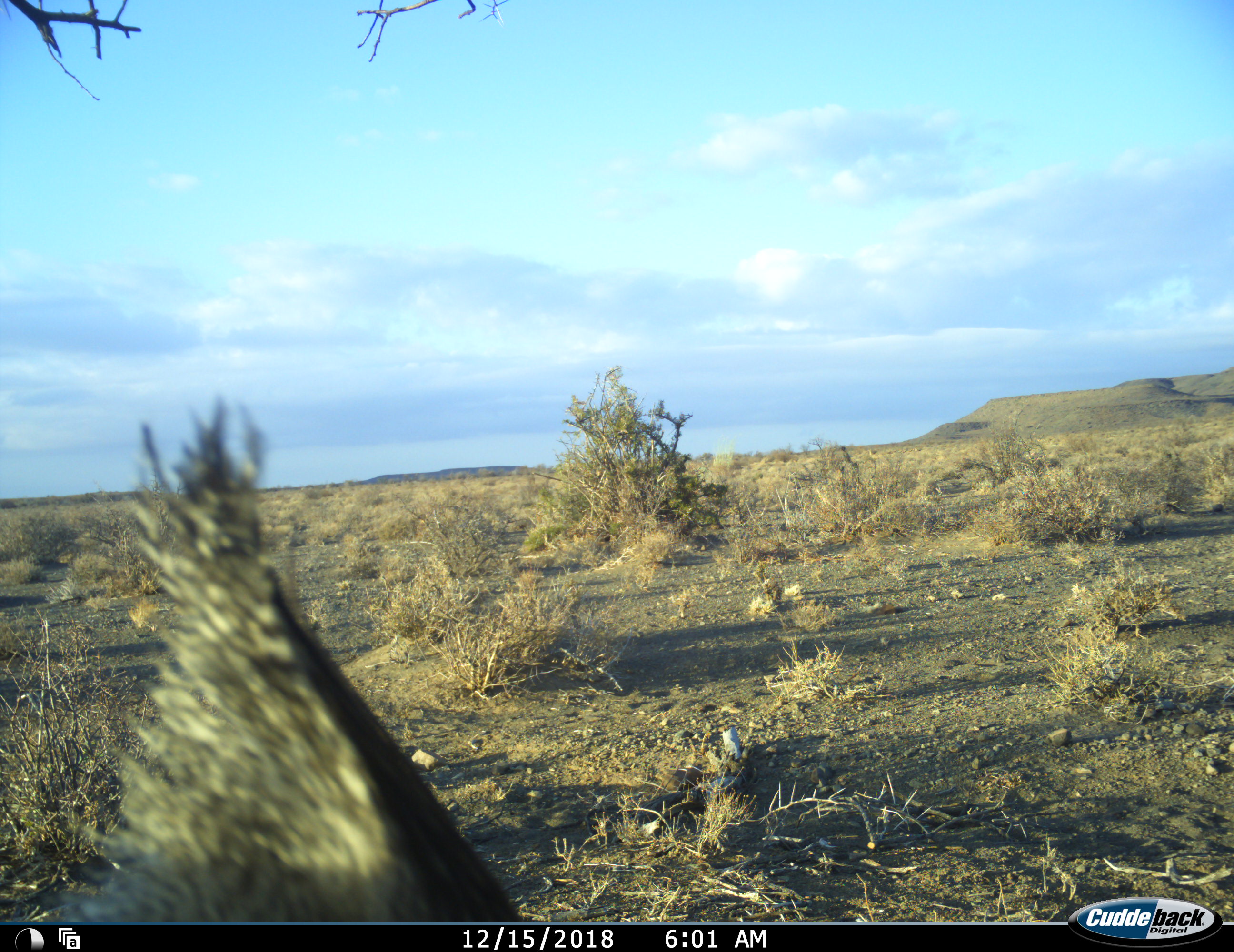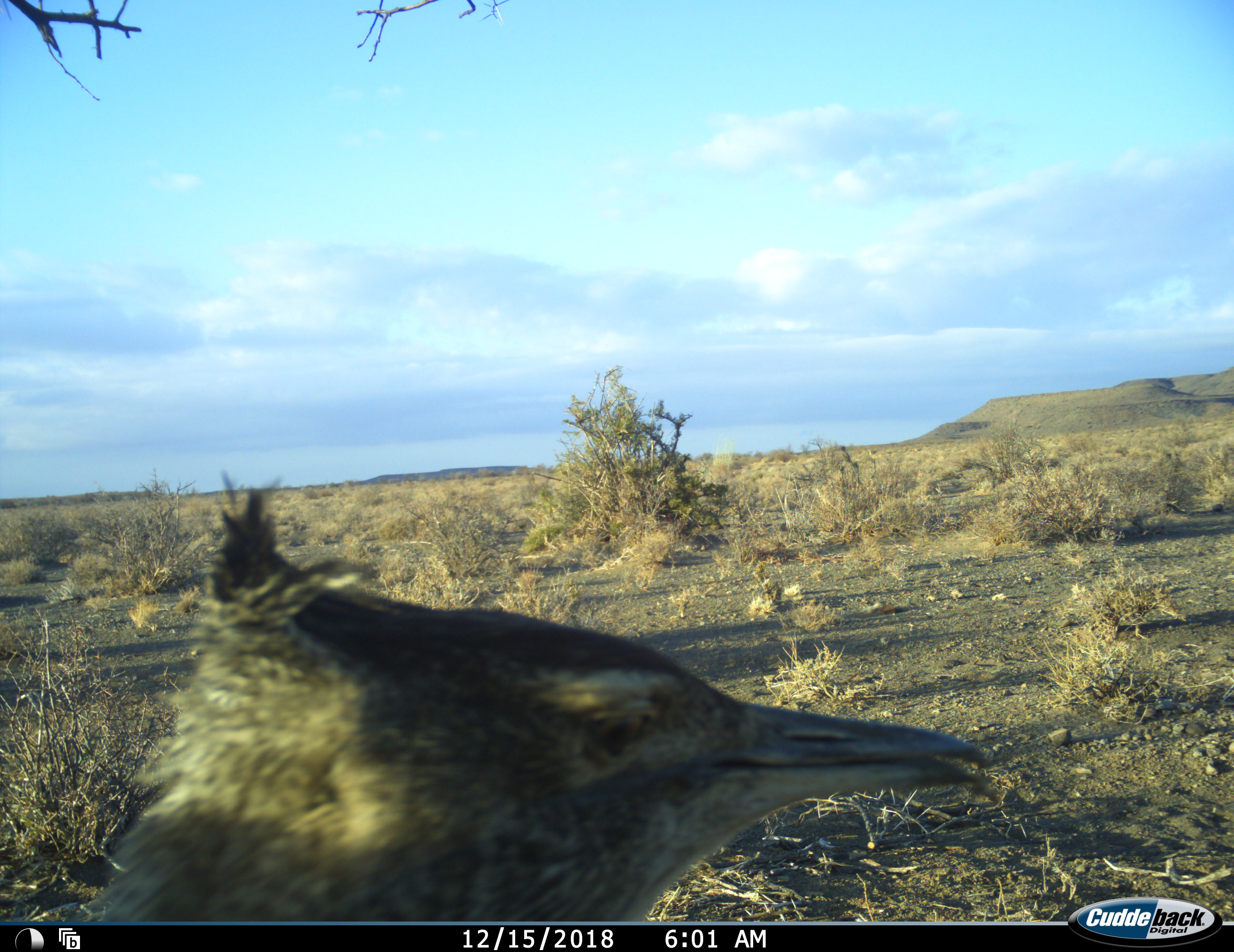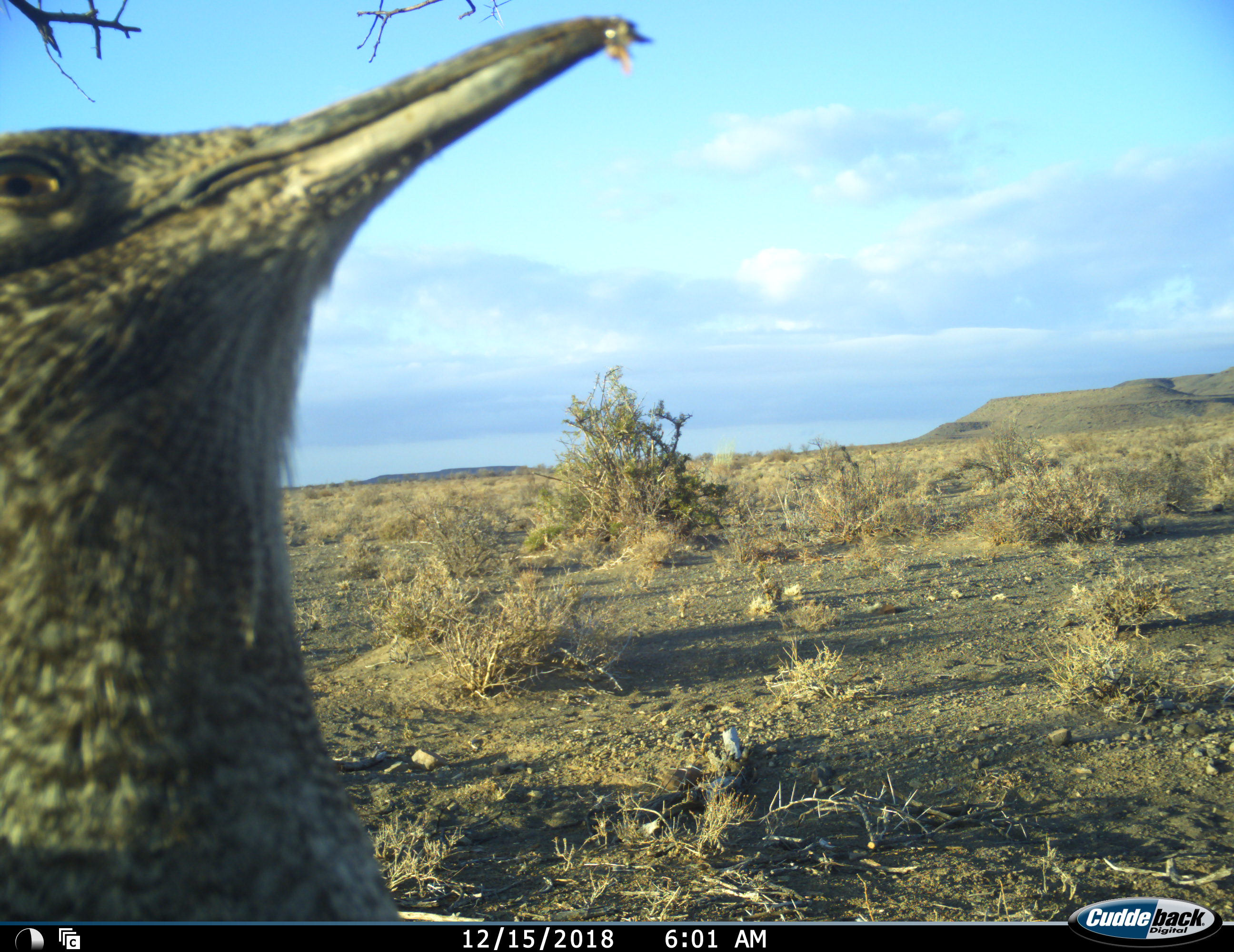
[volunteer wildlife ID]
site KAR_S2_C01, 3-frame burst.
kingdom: Animalia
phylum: Chordata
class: Aves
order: Otidiformes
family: Otididae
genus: Ardeotis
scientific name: Ardeotis kori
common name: kori bustard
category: bustardkori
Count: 1.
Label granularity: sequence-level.